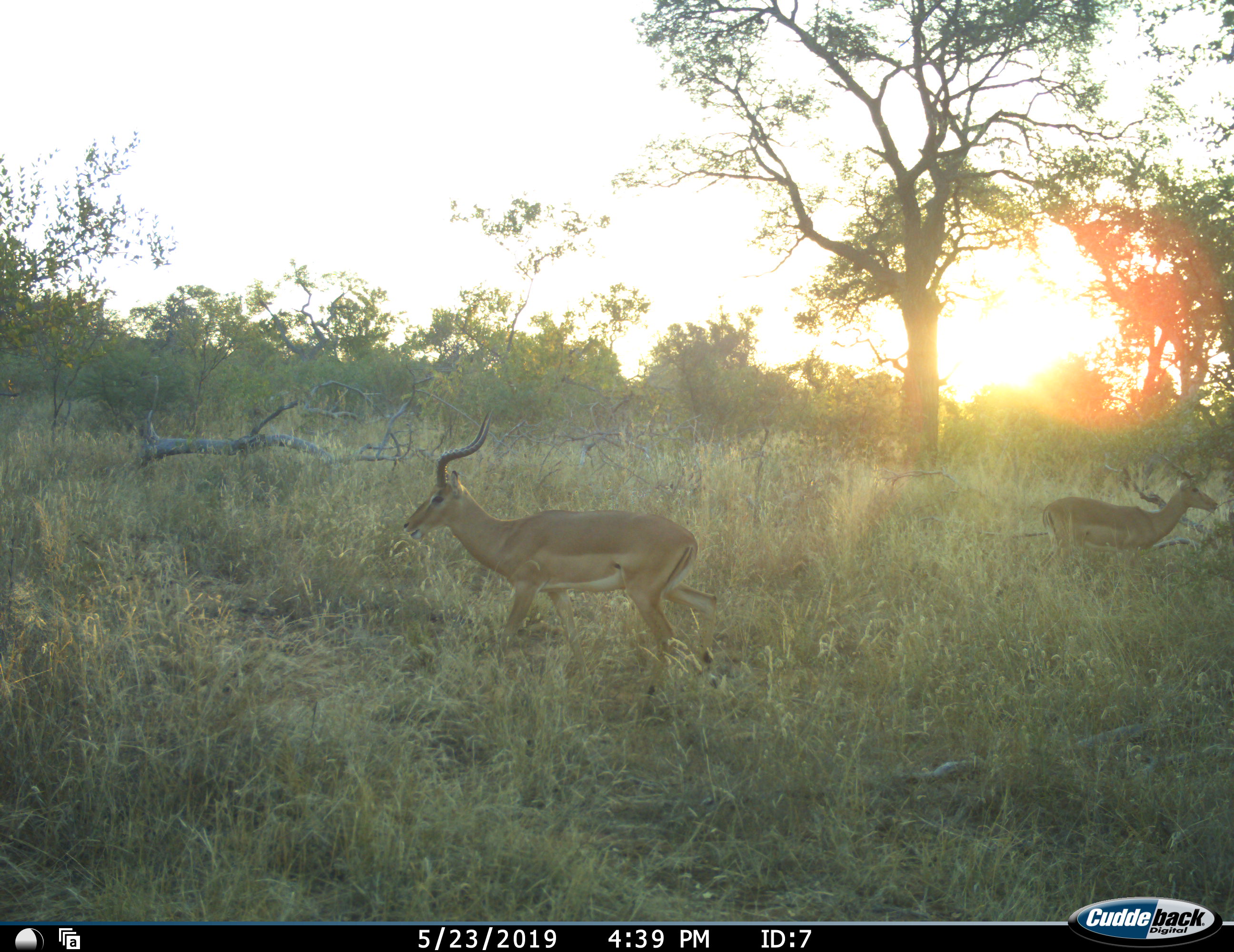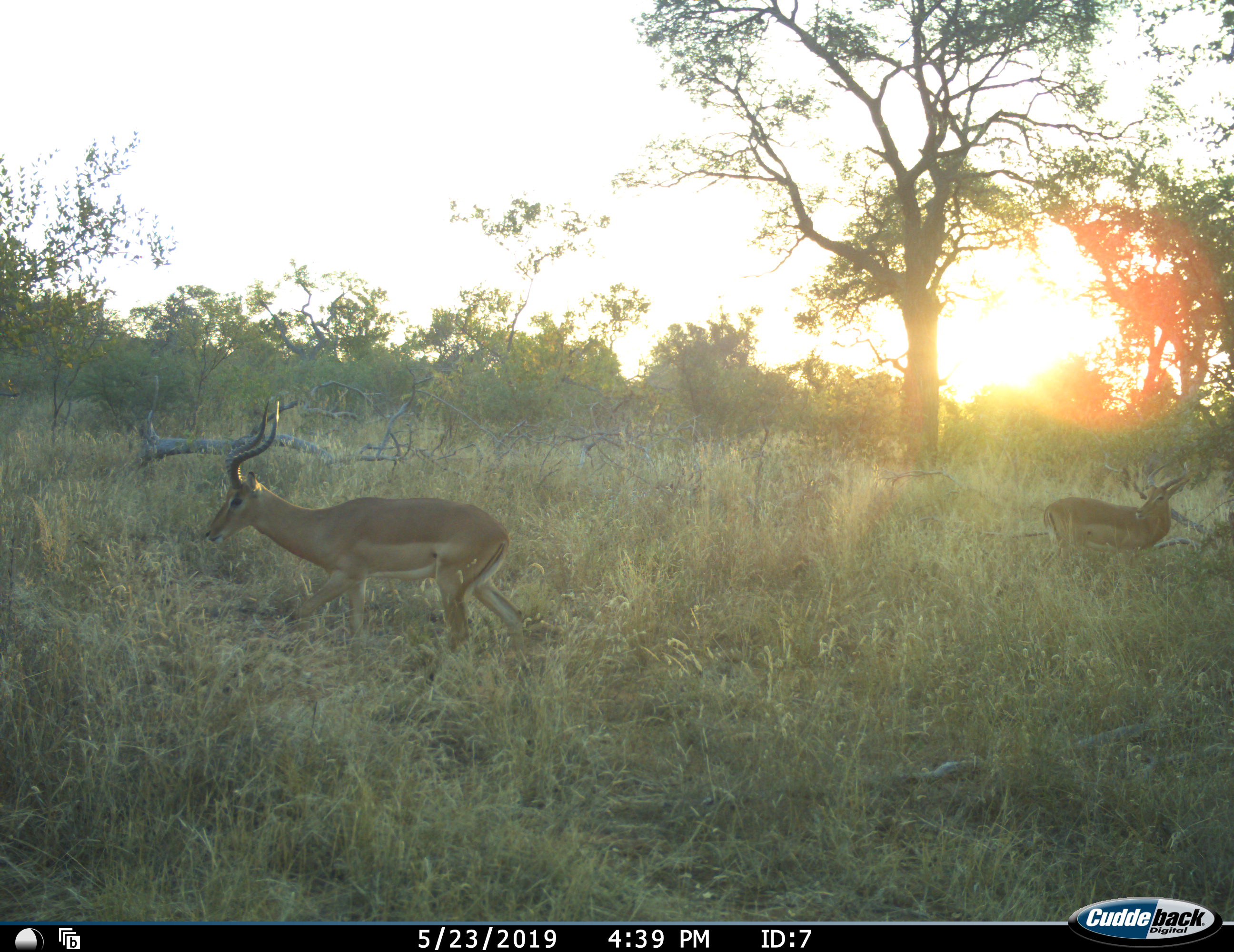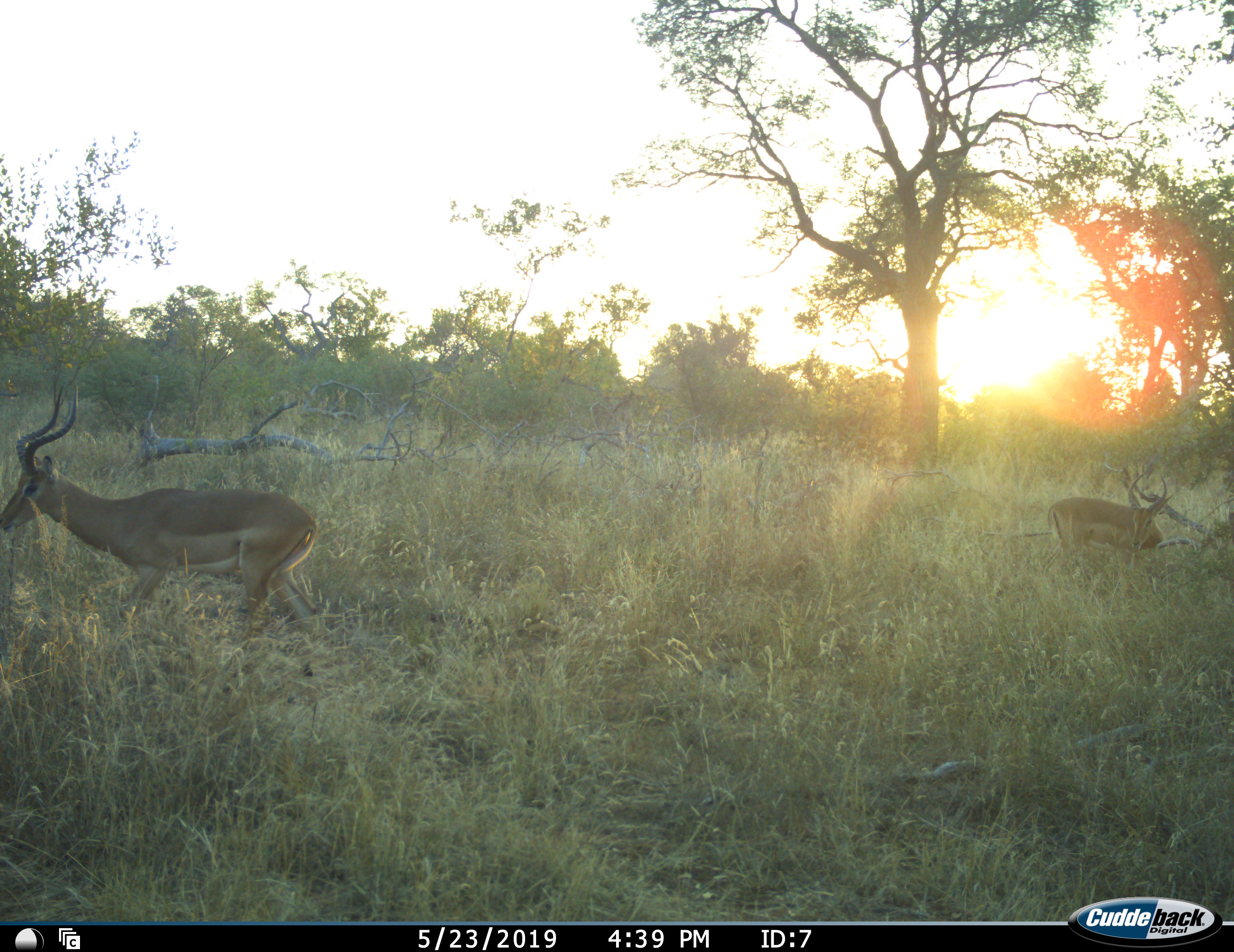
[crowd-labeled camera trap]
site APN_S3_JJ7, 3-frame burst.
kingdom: Animalia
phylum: Chordata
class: Mammalia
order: Artiodactyla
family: Bovidae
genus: Aepyceros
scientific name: Aepyceros melampus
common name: impala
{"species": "impala (Aepyceros melampus)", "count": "2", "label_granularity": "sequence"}